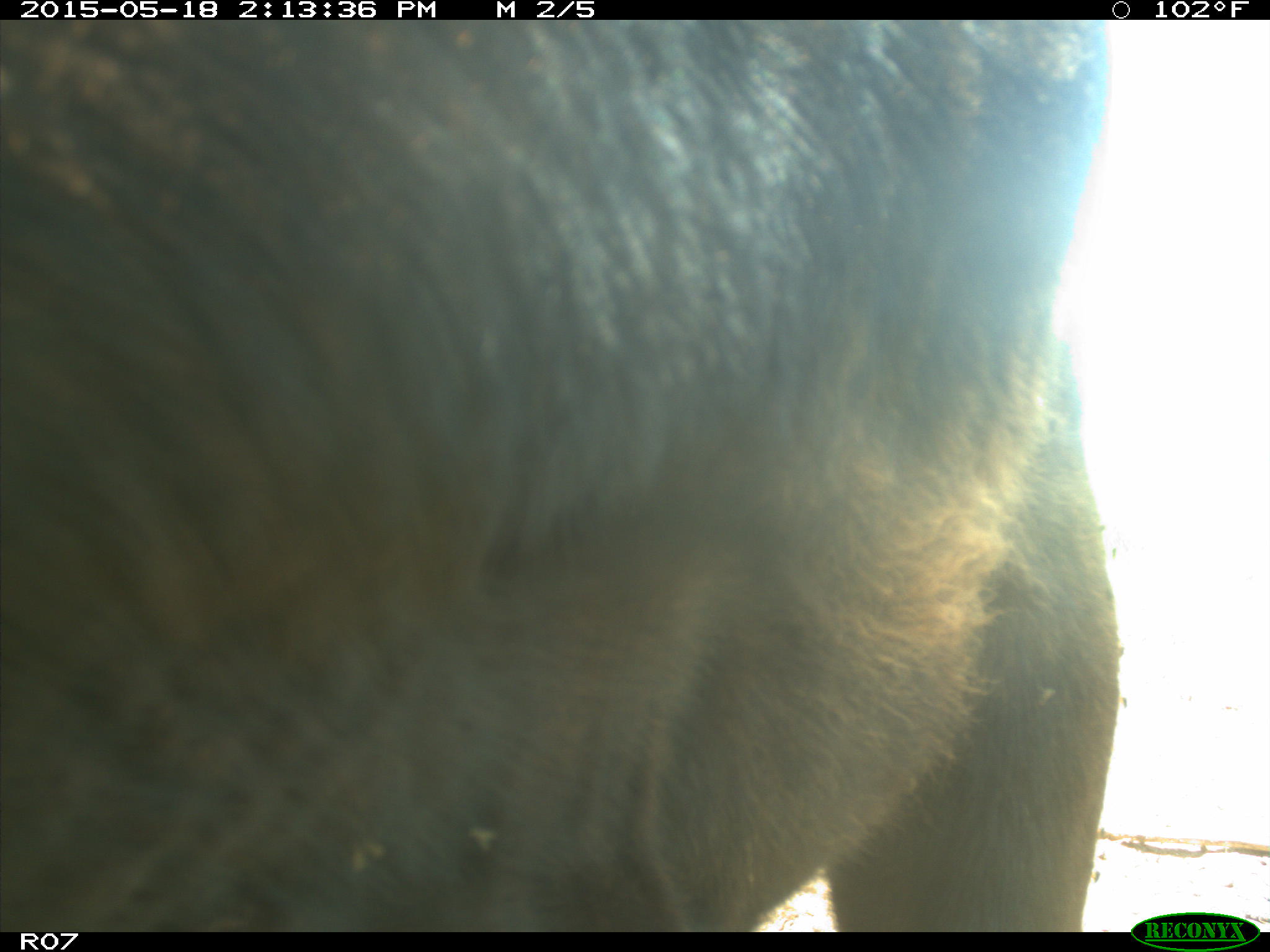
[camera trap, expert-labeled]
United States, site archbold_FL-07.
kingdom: Animalia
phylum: Chordata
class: Mammalia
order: Artiodactyla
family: Bovidae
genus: Bos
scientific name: Bos taurus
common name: domestic cow